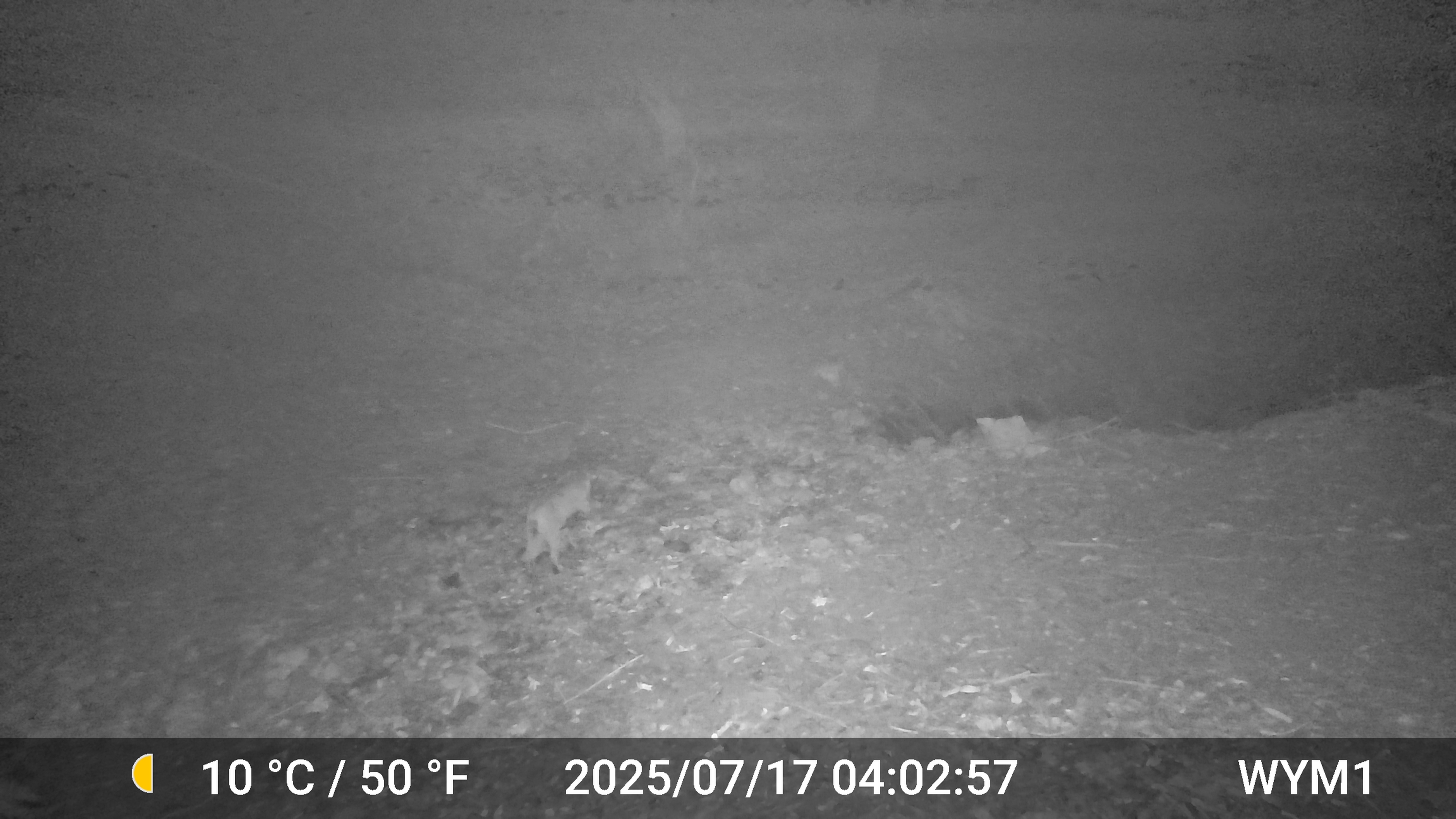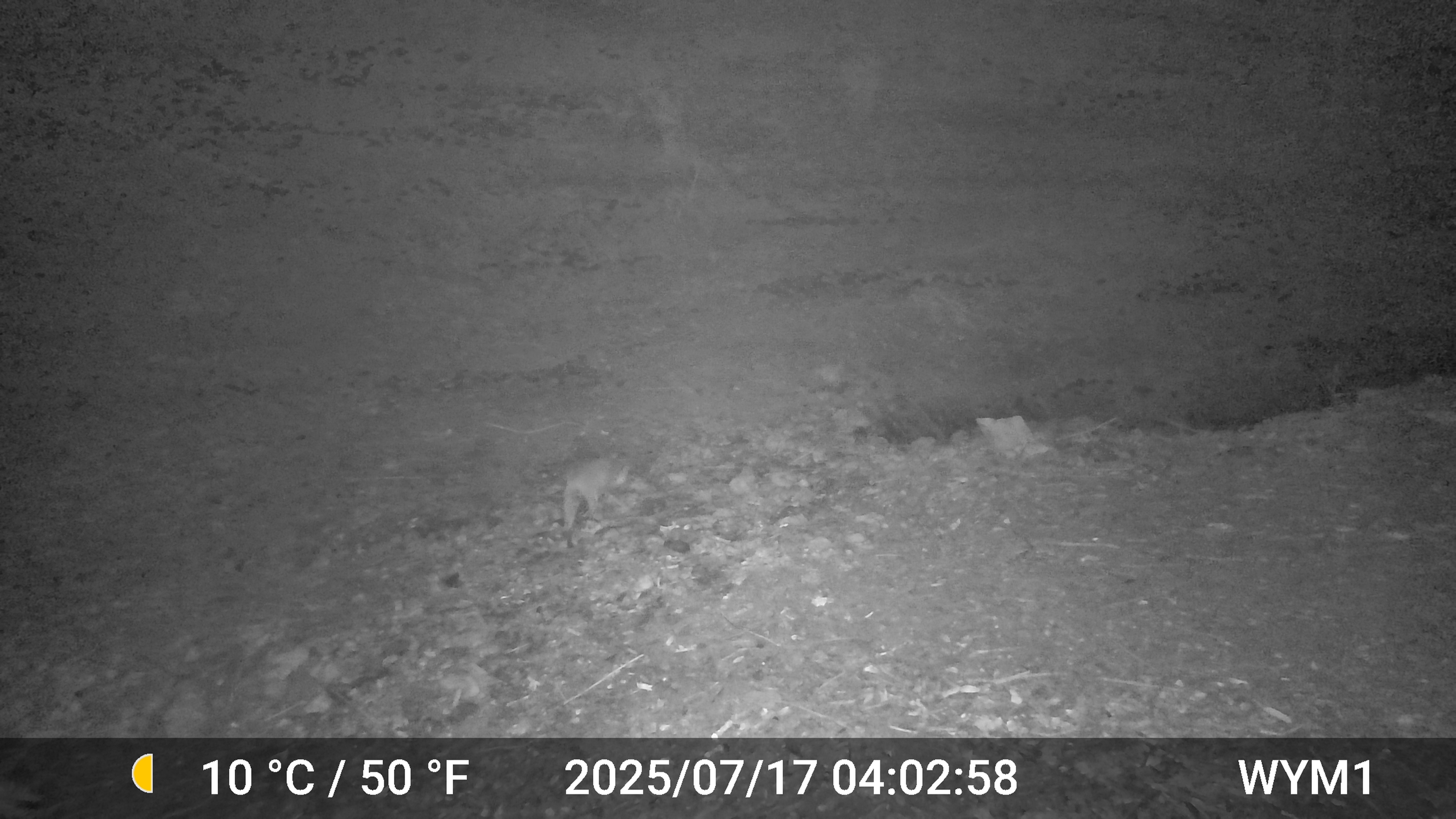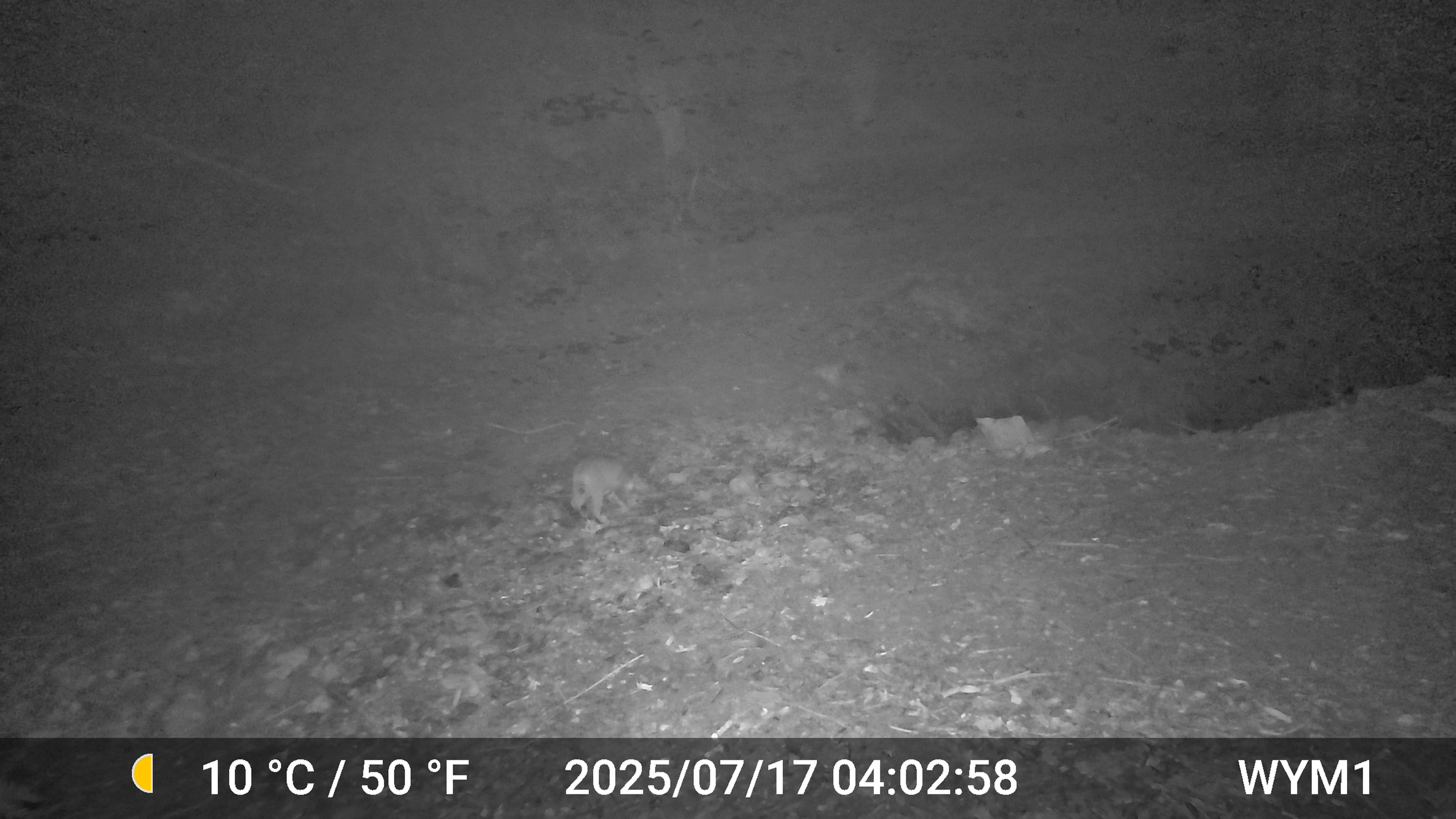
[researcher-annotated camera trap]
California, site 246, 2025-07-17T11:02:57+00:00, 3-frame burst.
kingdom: Animalia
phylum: Chordata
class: Mammalia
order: Carnivora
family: Felidae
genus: Lynx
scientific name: Lynx rufus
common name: bobcat